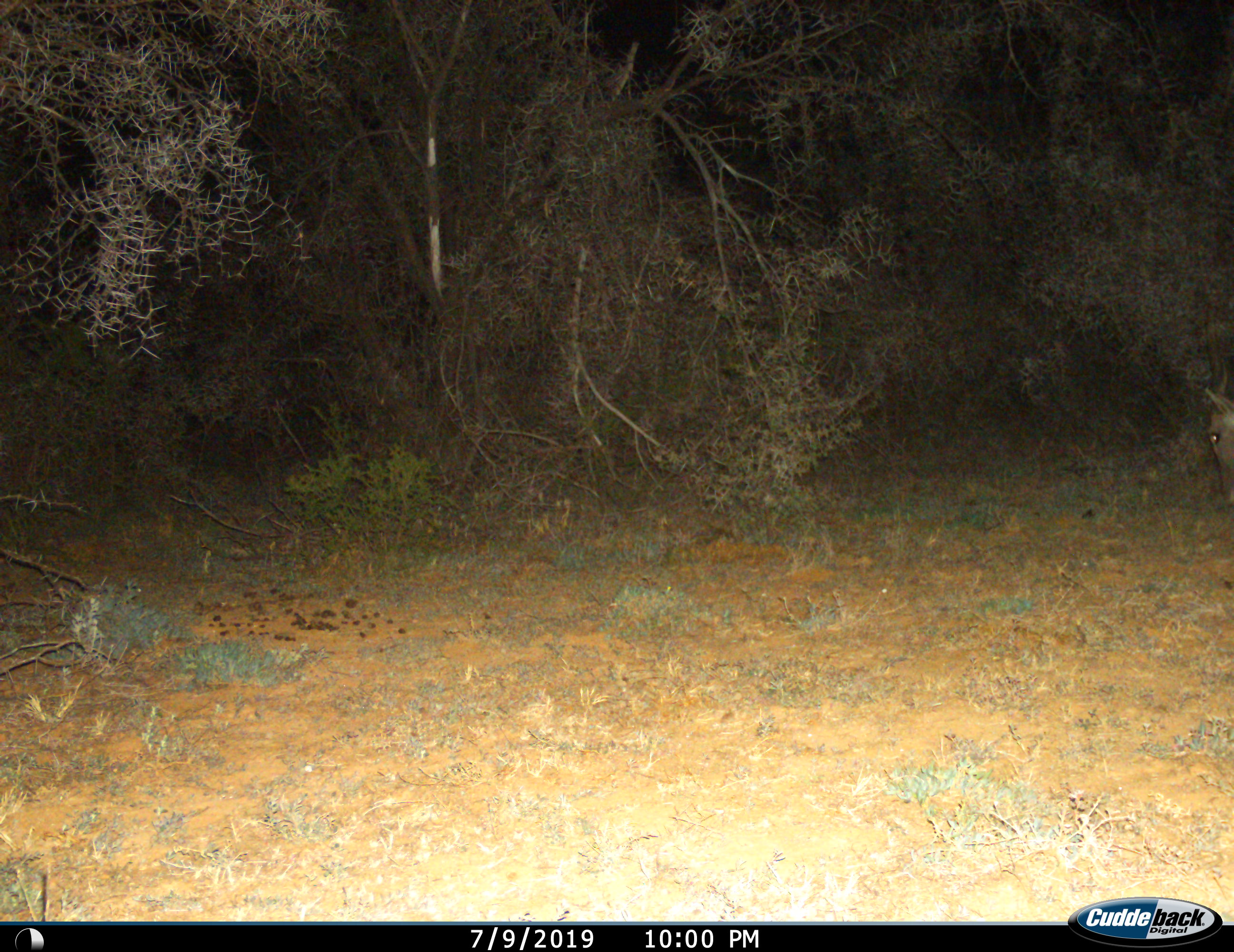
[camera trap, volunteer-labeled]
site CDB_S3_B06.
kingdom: Animalia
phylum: Chordata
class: Mammalia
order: Artiodactyla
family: Bovidae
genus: Tragelaphus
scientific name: Tragelaphus oryx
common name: eland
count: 1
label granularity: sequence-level